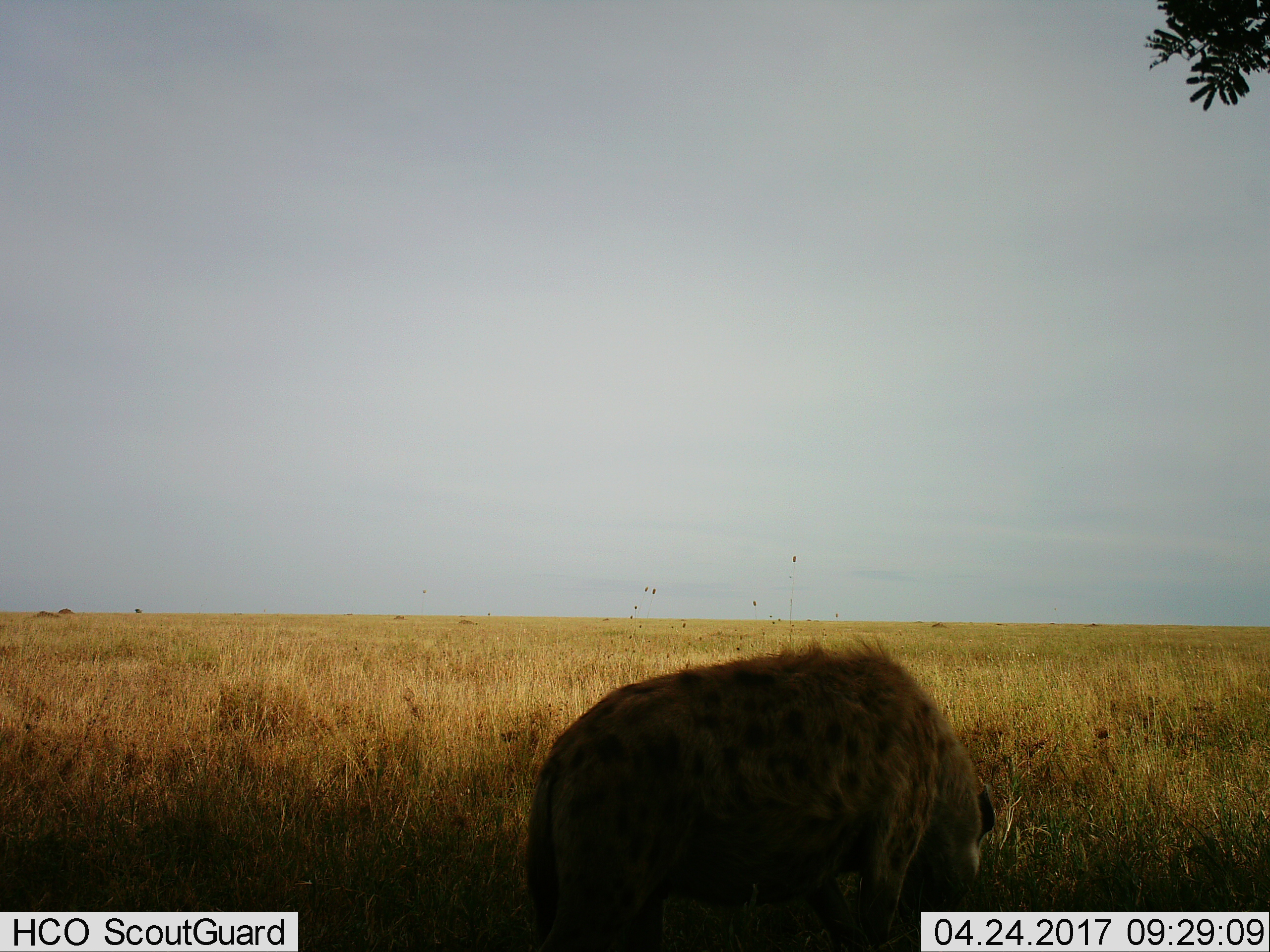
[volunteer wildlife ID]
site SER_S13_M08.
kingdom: Animalia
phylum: Chordata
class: Mammalia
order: Carnivora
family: Hyaenidae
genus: Crocuta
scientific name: Crocuta crocuta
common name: spotted hyena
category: hyenaspotted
Hyenaspotted (spotted hyena) (Crocuta crocuta), count 1. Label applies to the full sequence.